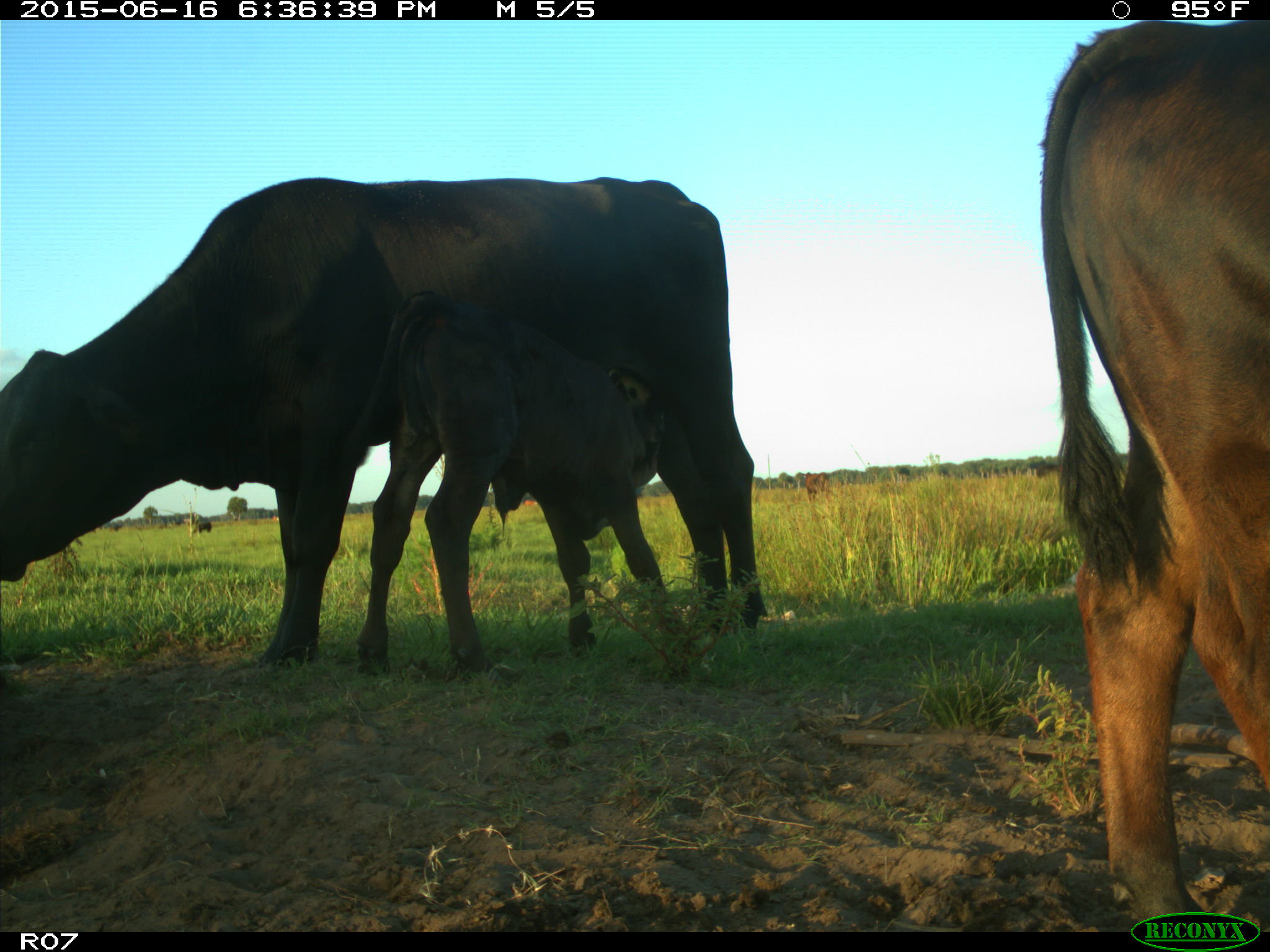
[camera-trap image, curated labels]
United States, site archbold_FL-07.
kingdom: Animalia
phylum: Chordata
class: Mammalia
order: Artiodactyla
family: Bovidae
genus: Bos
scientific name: Bos taurus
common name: domestic cow